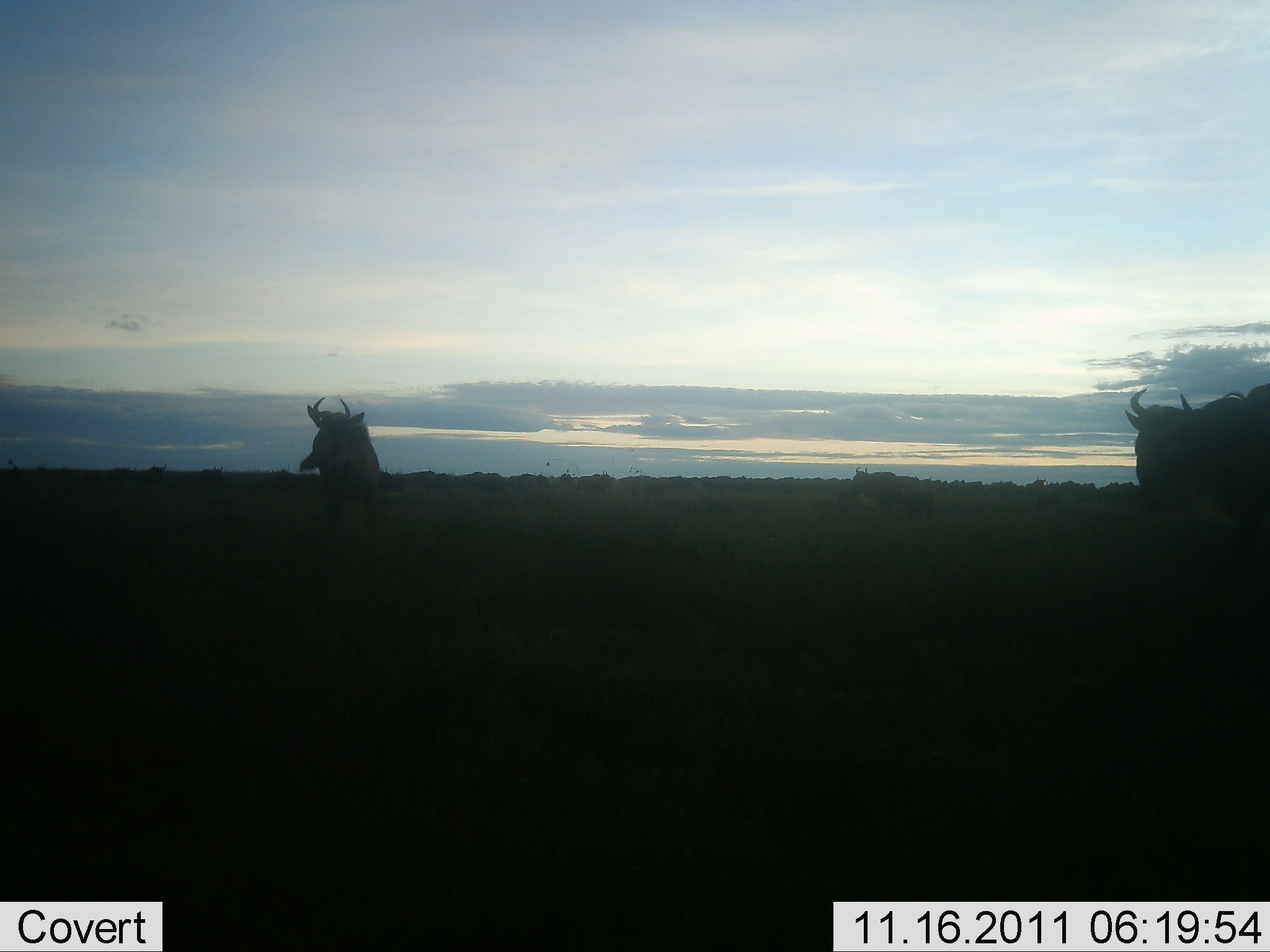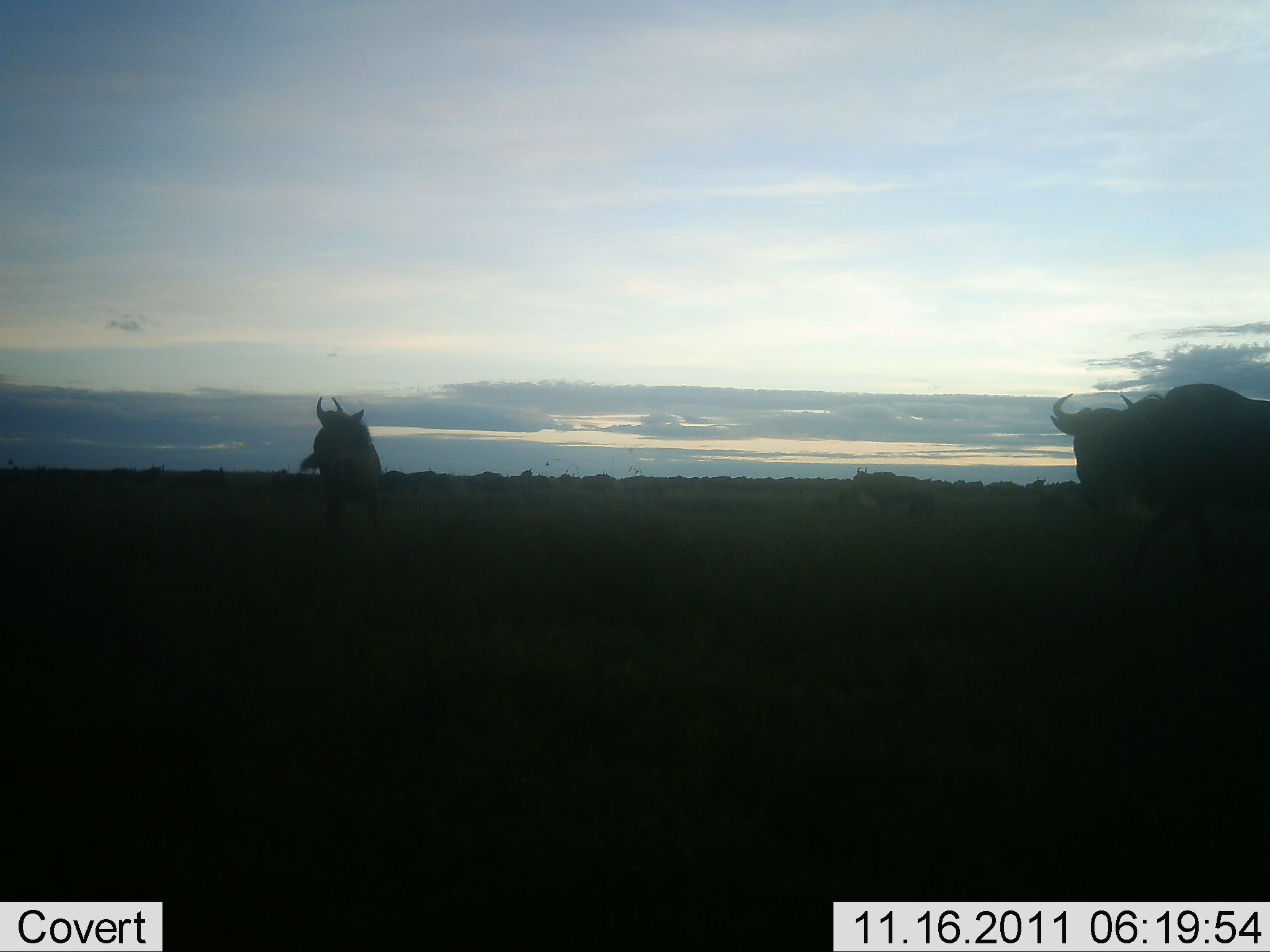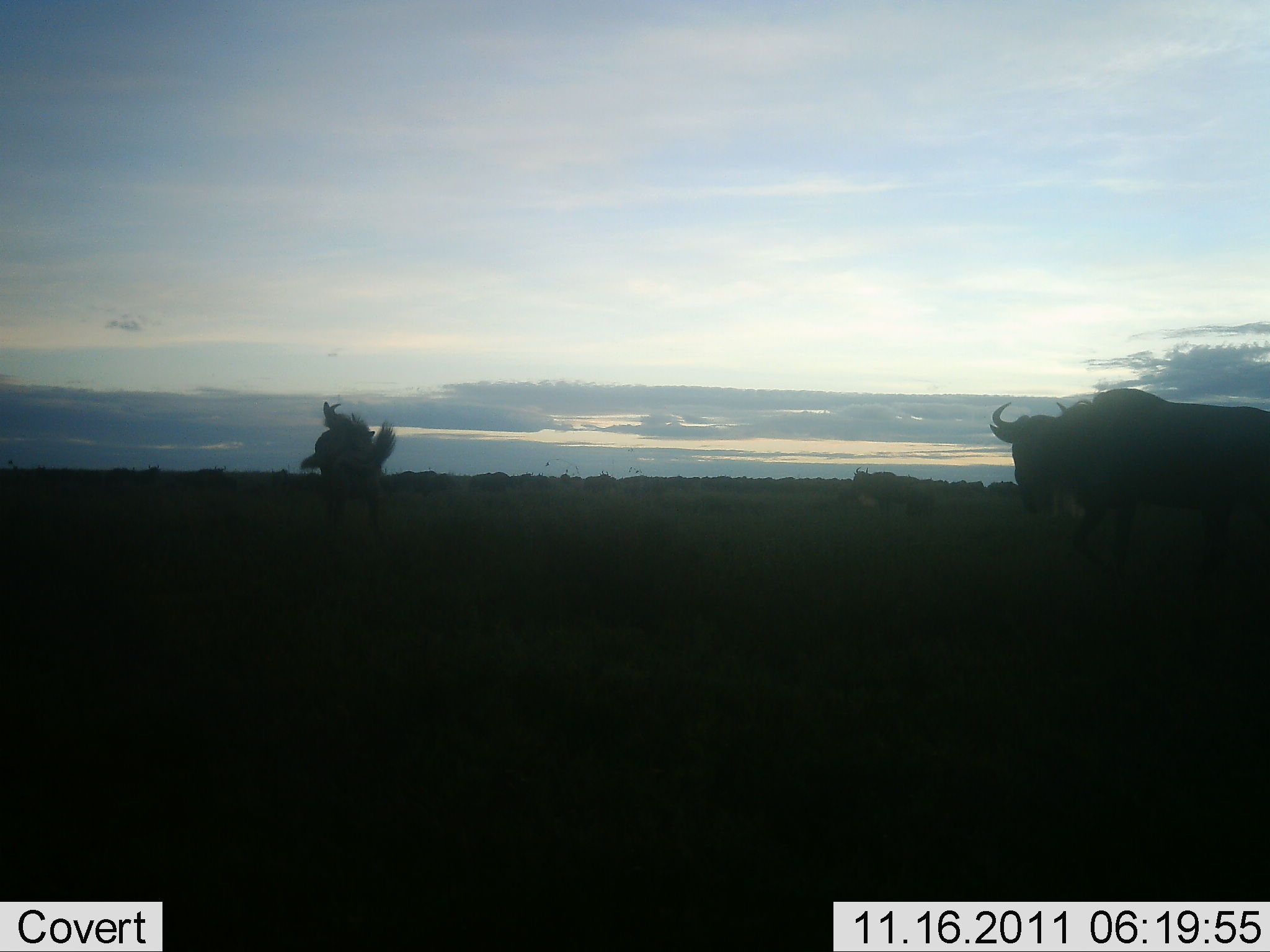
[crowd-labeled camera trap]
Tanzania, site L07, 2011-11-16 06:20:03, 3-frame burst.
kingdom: Animalia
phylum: Chordata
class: Mammalia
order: Artiodactyla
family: Bovidae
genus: Connochaetes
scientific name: Connochaetes taurinus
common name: blue wildebeest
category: wildebeest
Wildebeest (blue wildebeest) (Connochaetes taurinus), count 3. Behavior (volunteer vote fractions): standing 45%, resting 0%, moving 100%, interacting 0%. Young present (vote fraction): 0%. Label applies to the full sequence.